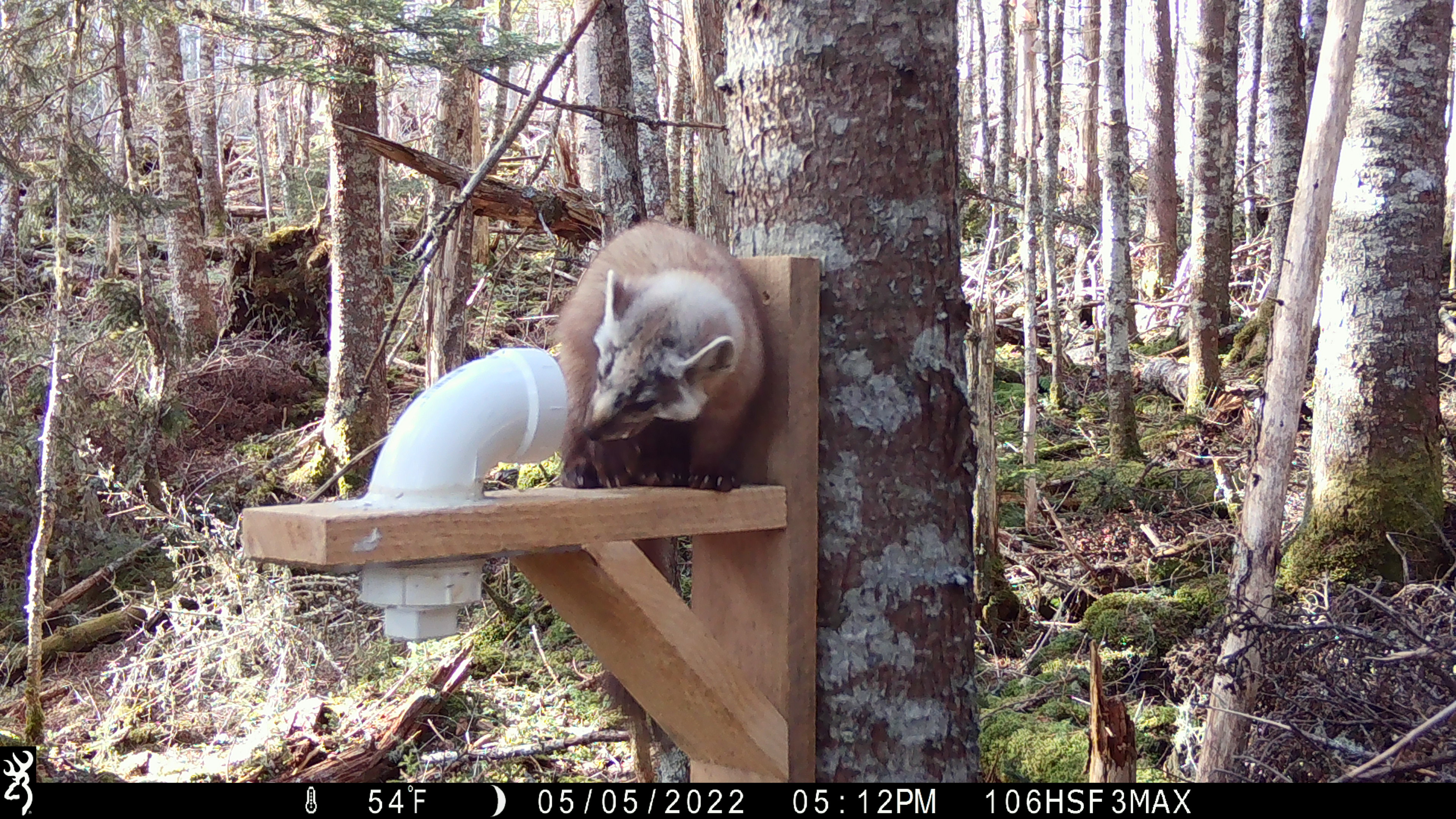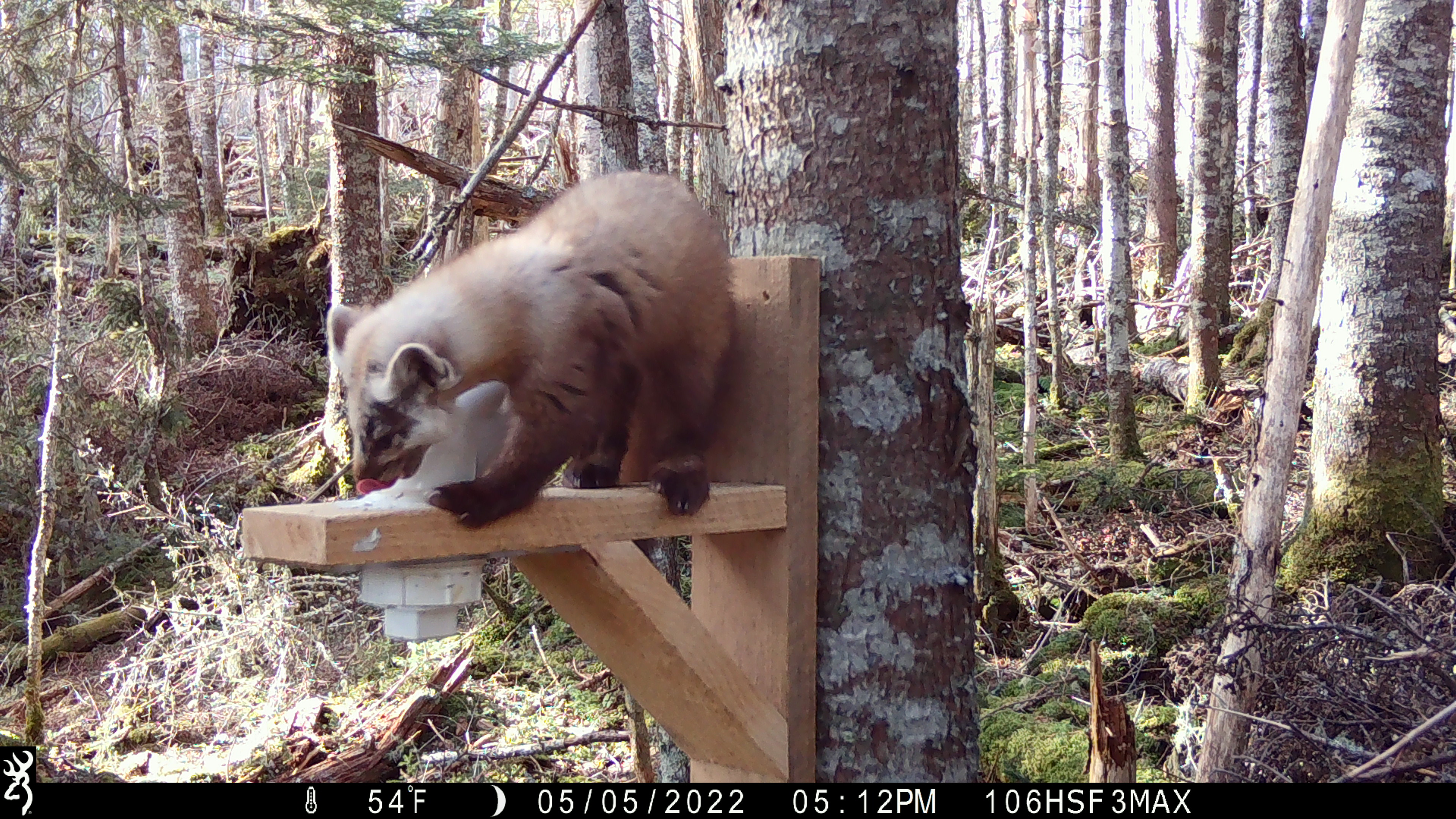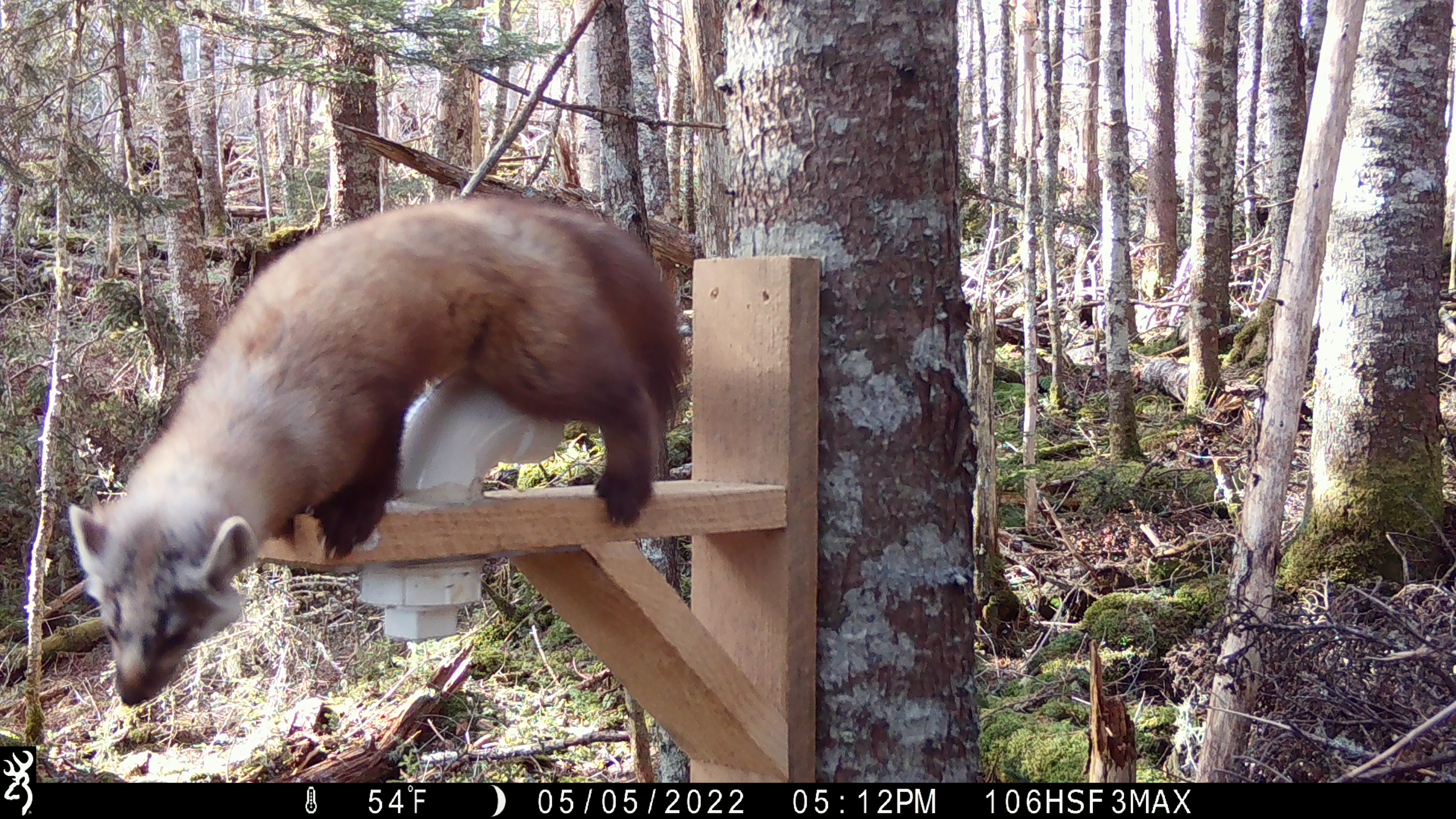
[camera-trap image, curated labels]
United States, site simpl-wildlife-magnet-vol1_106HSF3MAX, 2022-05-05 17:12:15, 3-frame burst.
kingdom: Animalia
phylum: Chordata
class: Mammalia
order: Carnivora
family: Mustelidae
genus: Martes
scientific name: Martes americana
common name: american marten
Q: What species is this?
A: American marten (Martes americana).